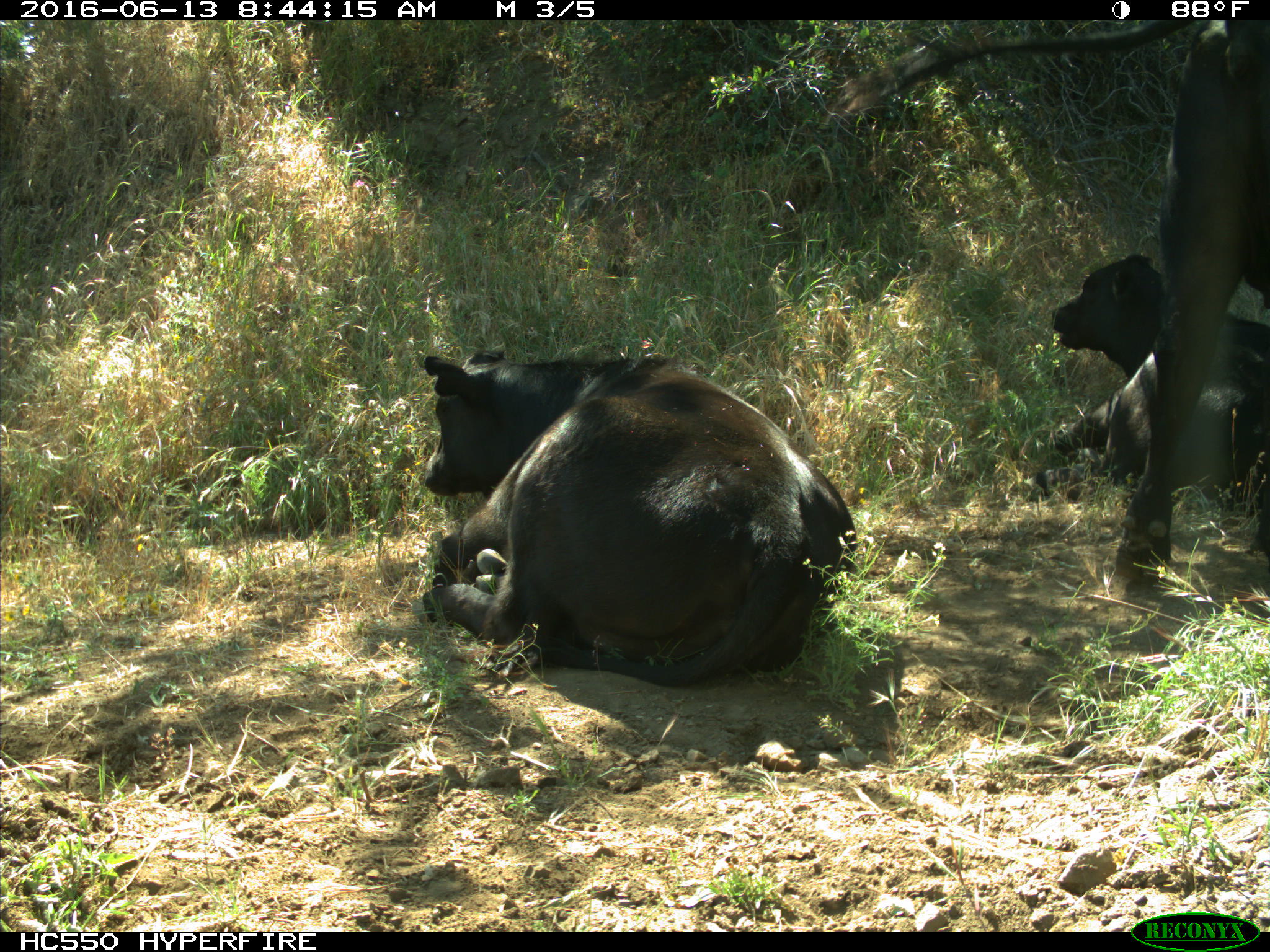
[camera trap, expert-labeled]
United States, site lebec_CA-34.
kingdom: Animalia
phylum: Chordata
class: Mammalia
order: Artiodactyla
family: Bovidae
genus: Bos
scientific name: Bos taurus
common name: domestic cow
Bos taurus (domestic cow).